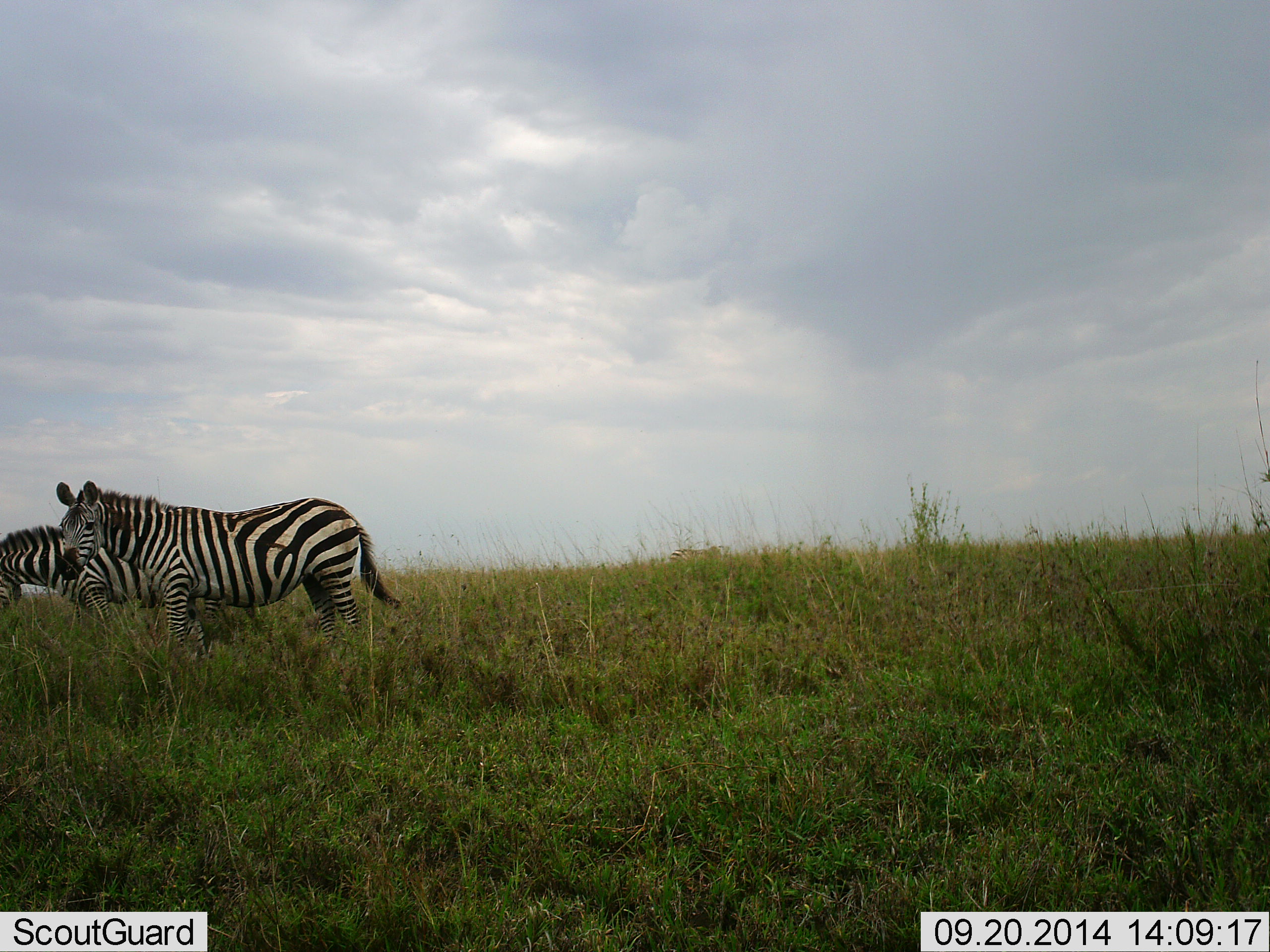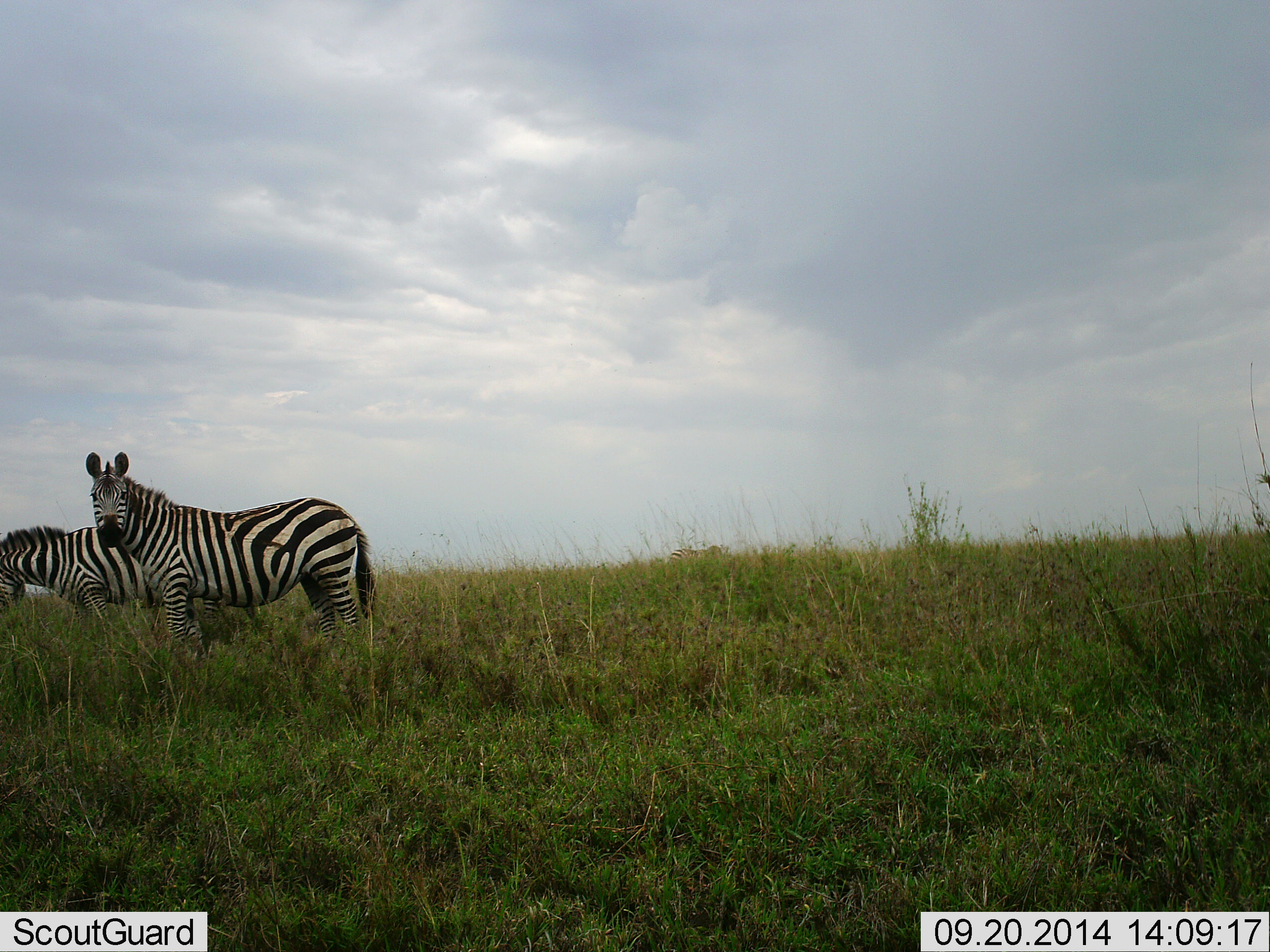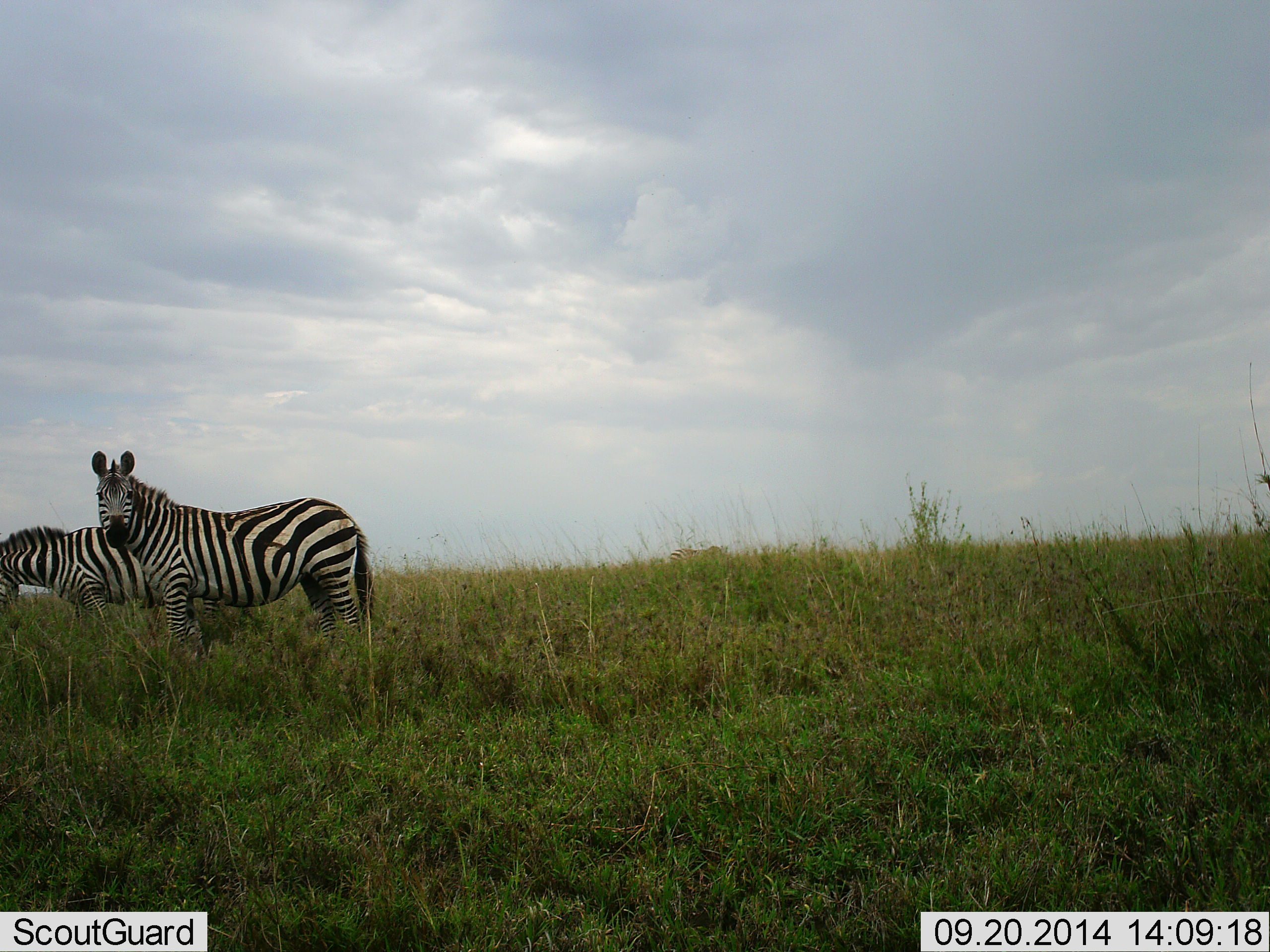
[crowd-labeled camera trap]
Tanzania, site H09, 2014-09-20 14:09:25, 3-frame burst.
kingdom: Animalia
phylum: Chordata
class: Mammalia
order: Perissodactyla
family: Equidae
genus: Equus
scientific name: Equus quagga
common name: plains zebra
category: zebra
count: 2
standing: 80%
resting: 0%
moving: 0%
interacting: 0%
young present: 0%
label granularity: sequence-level